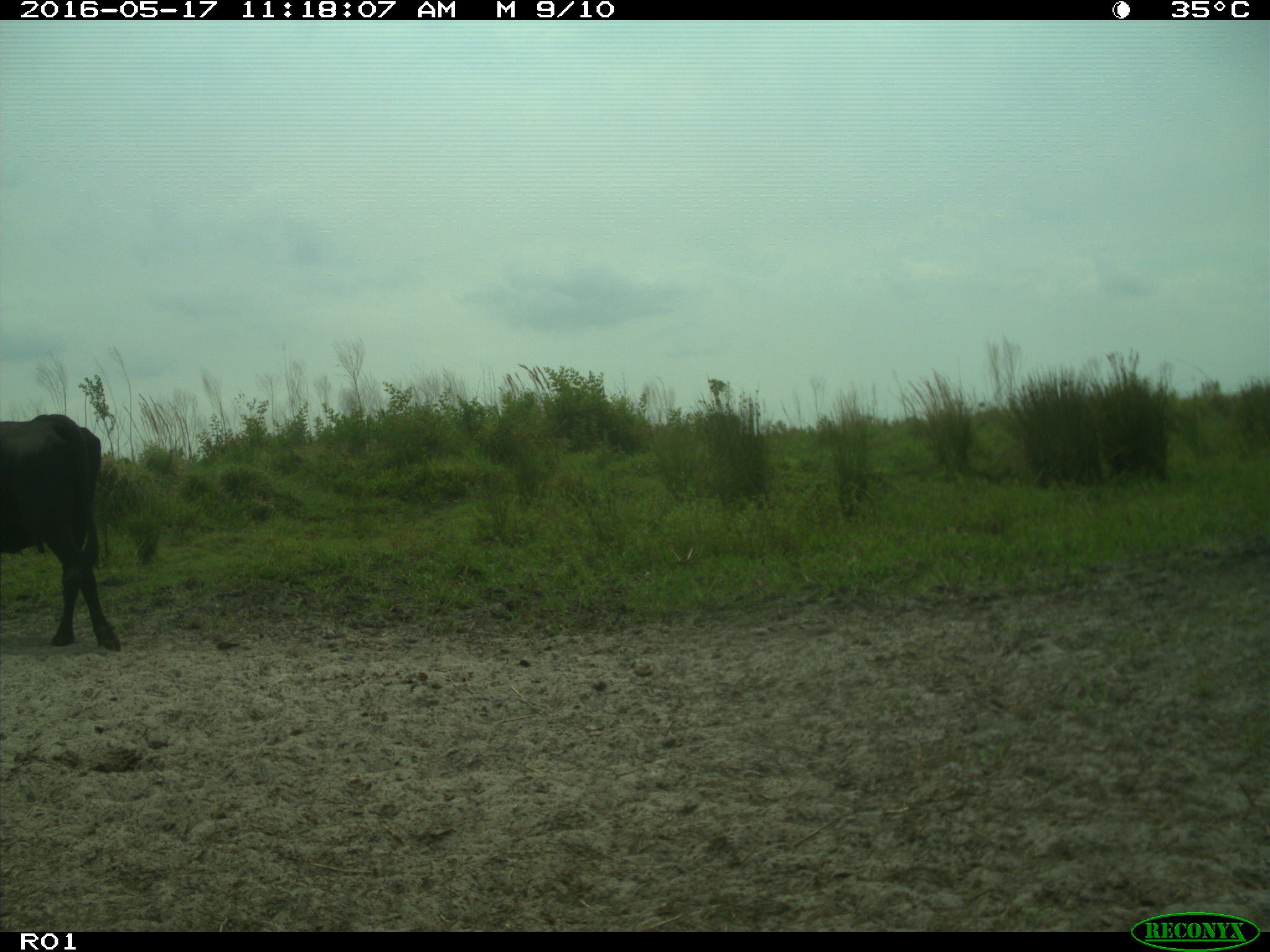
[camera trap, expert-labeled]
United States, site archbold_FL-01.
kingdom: Animalia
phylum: Chordata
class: Mammalia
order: Artiodactyla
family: Bovidae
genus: Bos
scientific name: Bos taurus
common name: domestic cow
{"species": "Bos taurus (domestic cow)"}